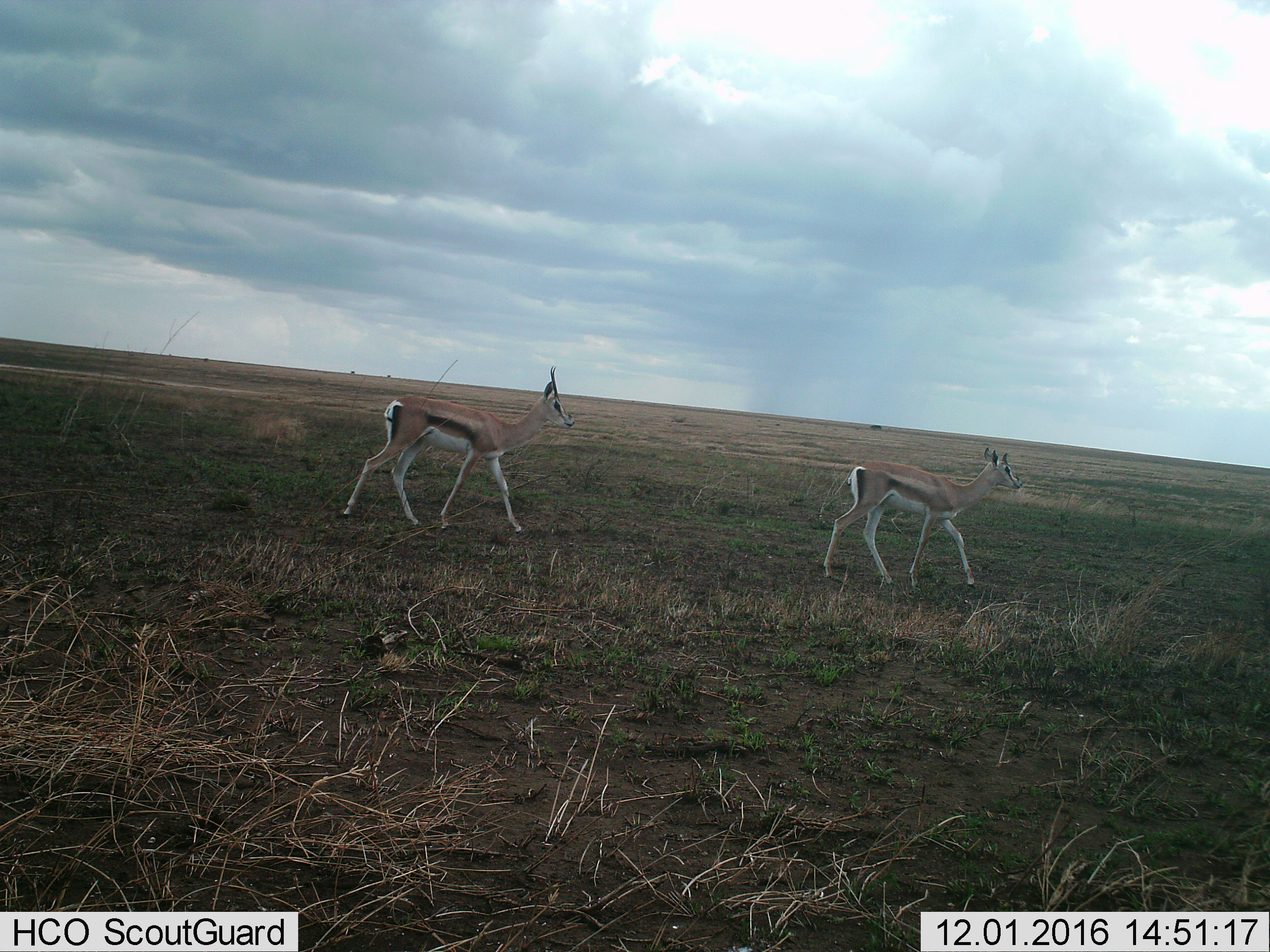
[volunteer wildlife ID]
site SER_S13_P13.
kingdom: Animalia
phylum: Chordata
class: Mammalia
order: Artiodactyla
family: Bovidae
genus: Eudorcas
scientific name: Eudorcas thomsonii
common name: thomson's gazelle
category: gazellethomsons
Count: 2.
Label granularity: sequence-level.